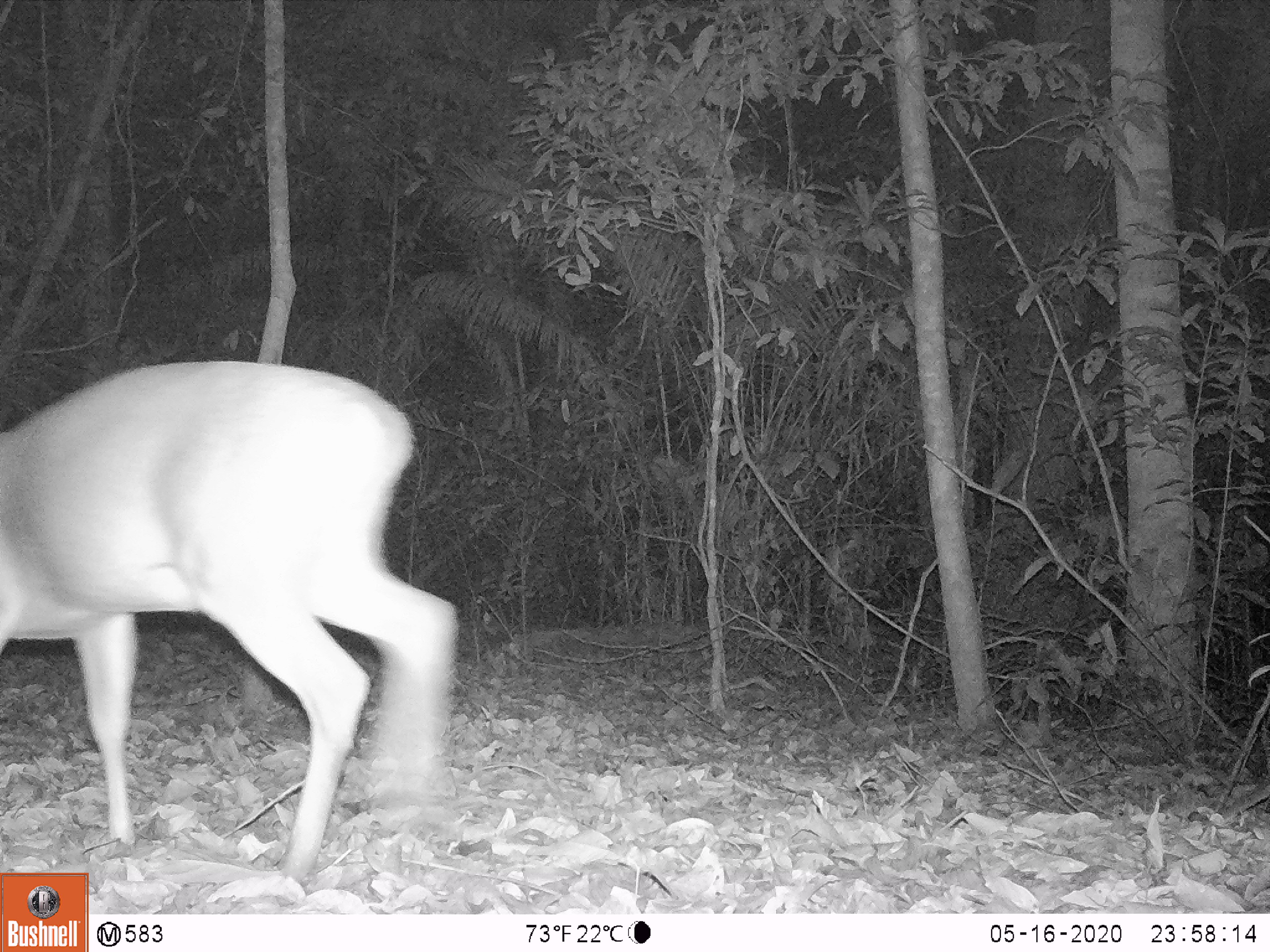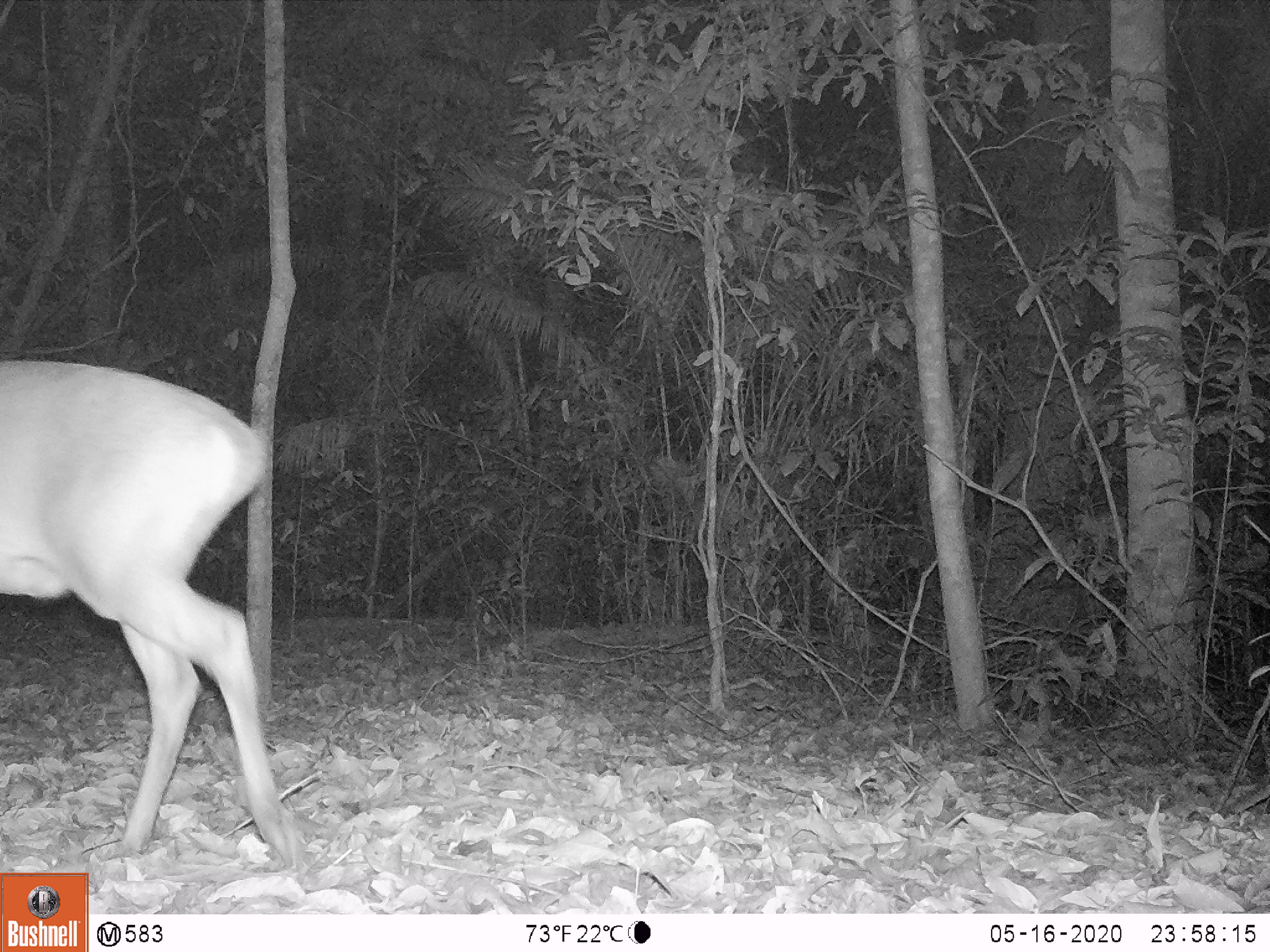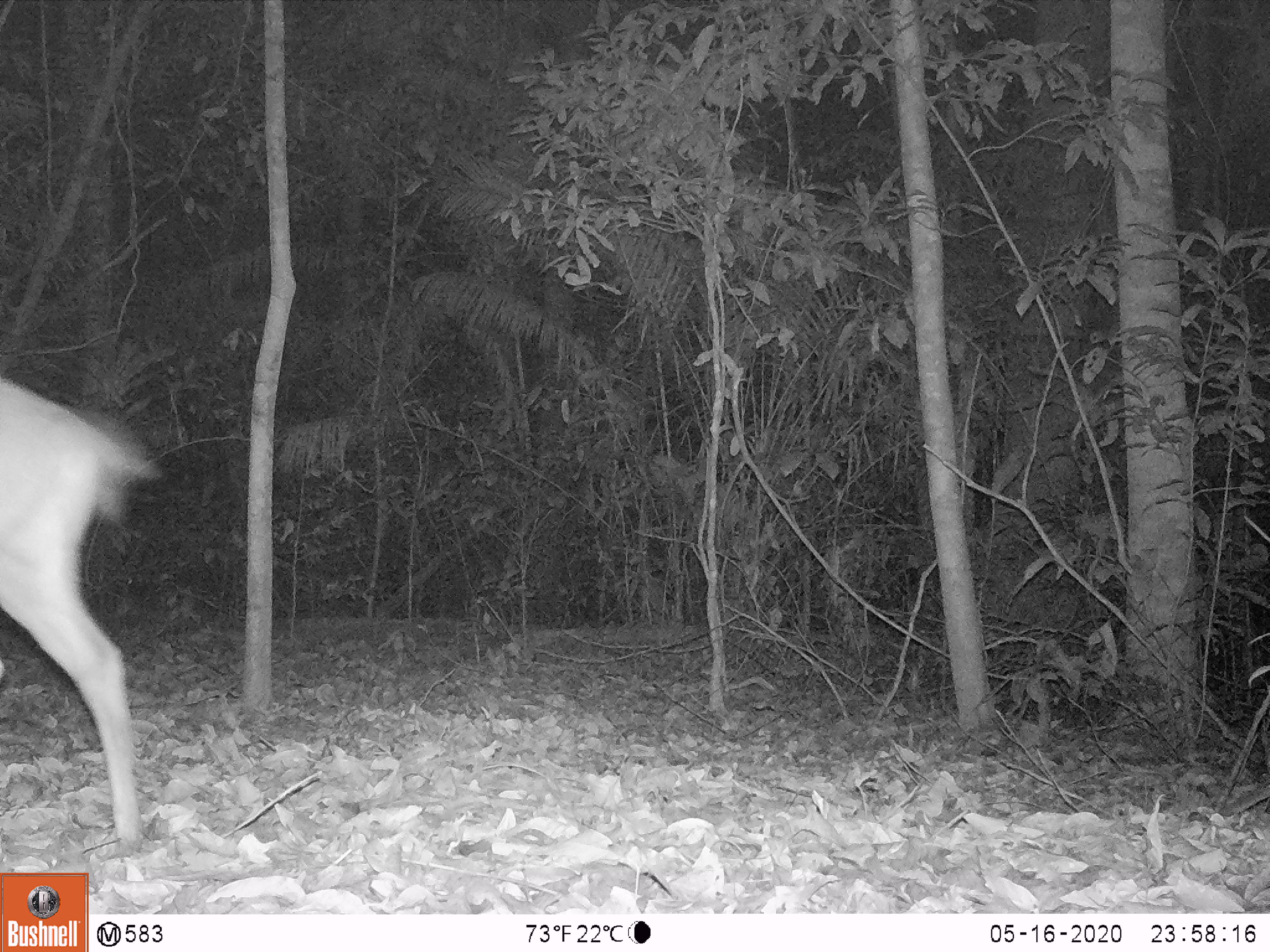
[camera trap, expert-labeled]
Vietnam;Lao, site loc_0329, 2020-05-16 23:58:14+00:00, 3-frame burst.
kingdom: Animalia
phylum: Chordata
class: Mammalia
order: Artiodactyla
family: Cervidae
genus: Muntiacus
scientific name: Muntiacus vuquangensis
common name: large-antlered muntjac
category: large antlered muntjac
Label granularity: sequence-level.